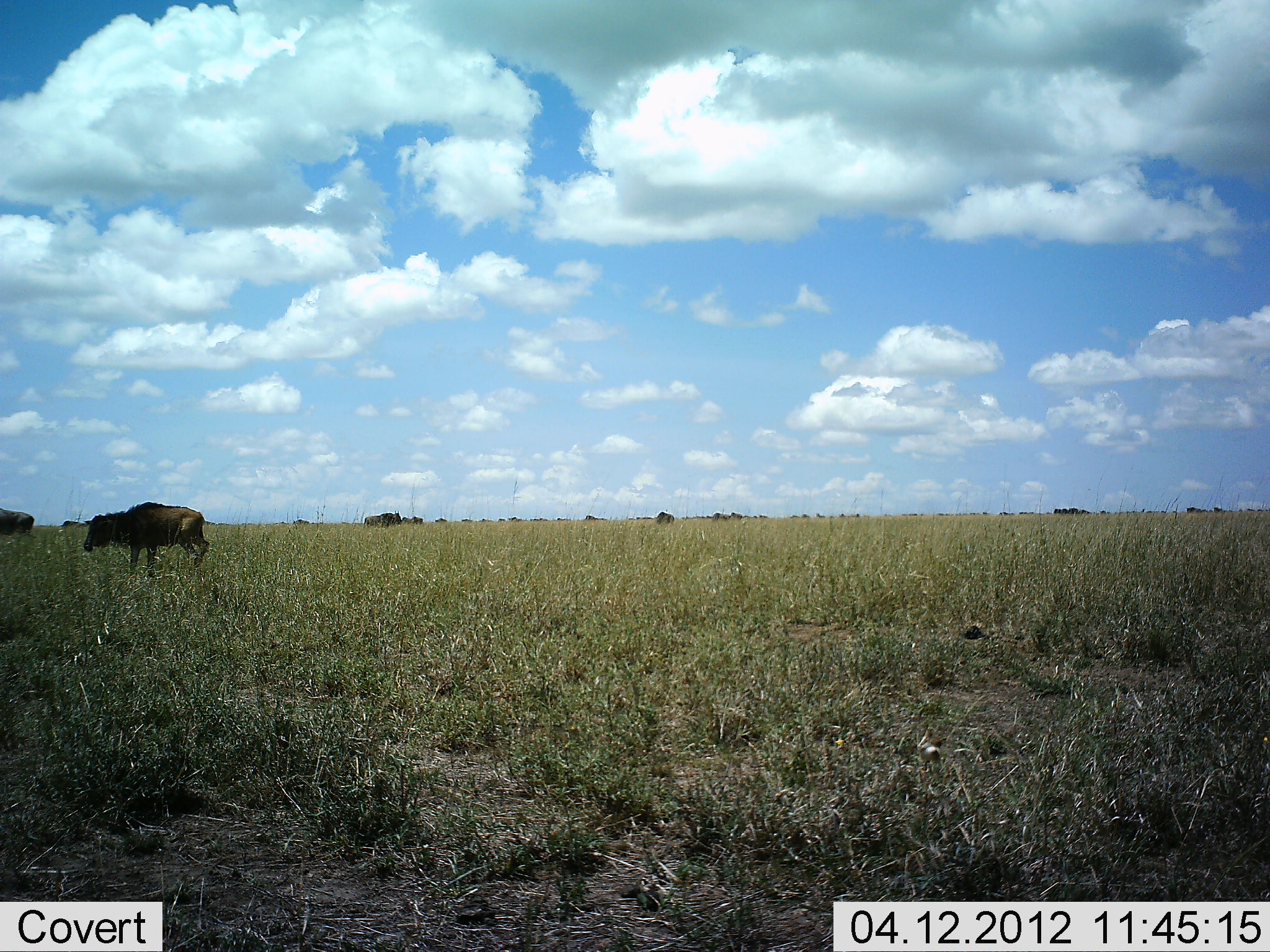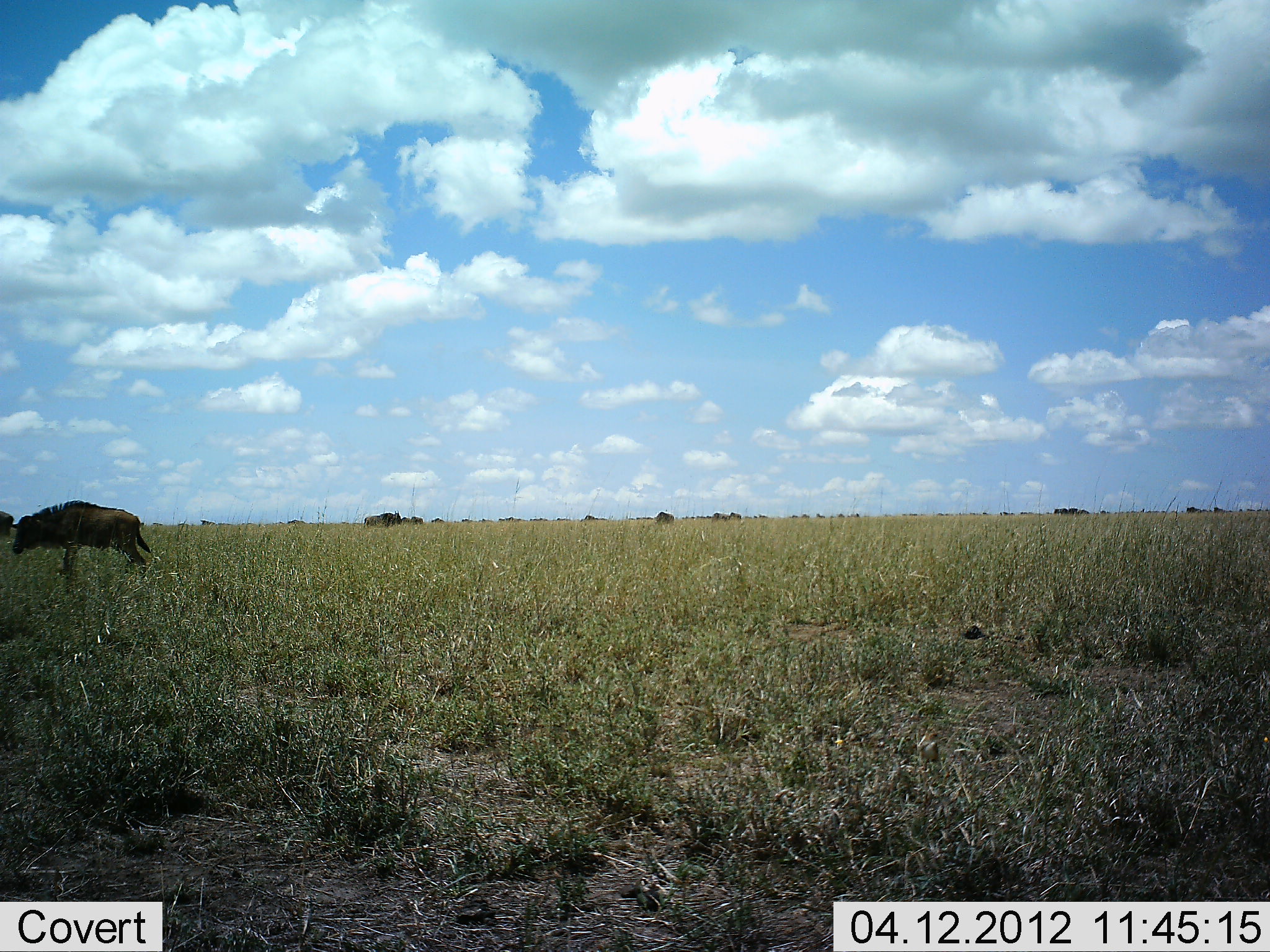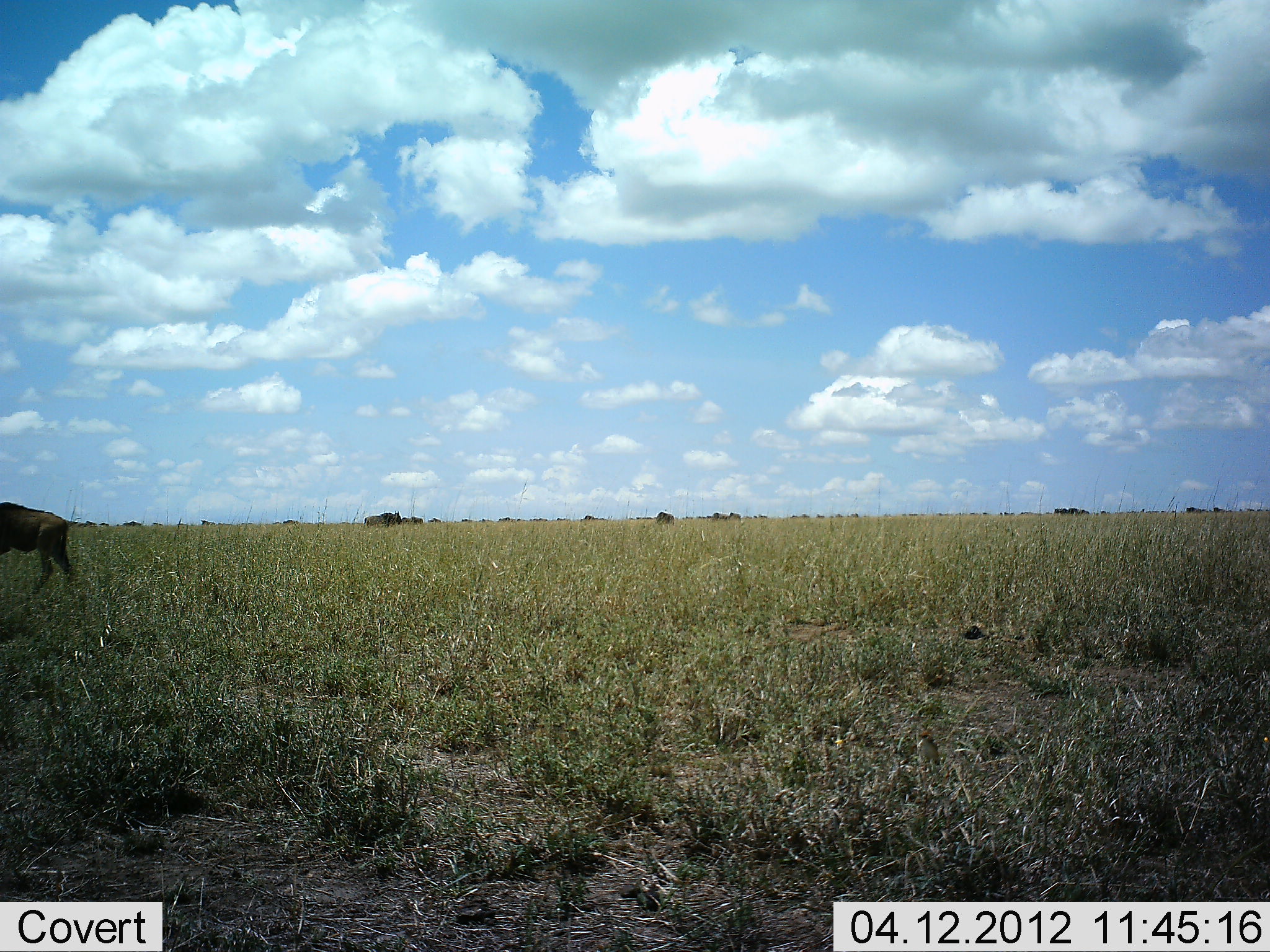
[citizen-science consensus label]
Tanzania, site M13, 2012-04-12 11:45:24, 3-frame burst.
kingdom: Animalia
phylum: Chordata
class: Mammalia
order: Artiodactyla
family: Bovidae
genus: Connochaetes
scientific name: Connochaetes taurinus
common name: blue wildebeest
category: wildebeest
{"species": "wildebeest (blue wildebeest) (Connochaetes taurinus)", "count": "9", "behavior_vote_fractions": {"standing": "18%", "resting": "0%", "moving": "82%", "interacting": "0%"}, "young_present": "27%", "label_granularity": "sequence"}